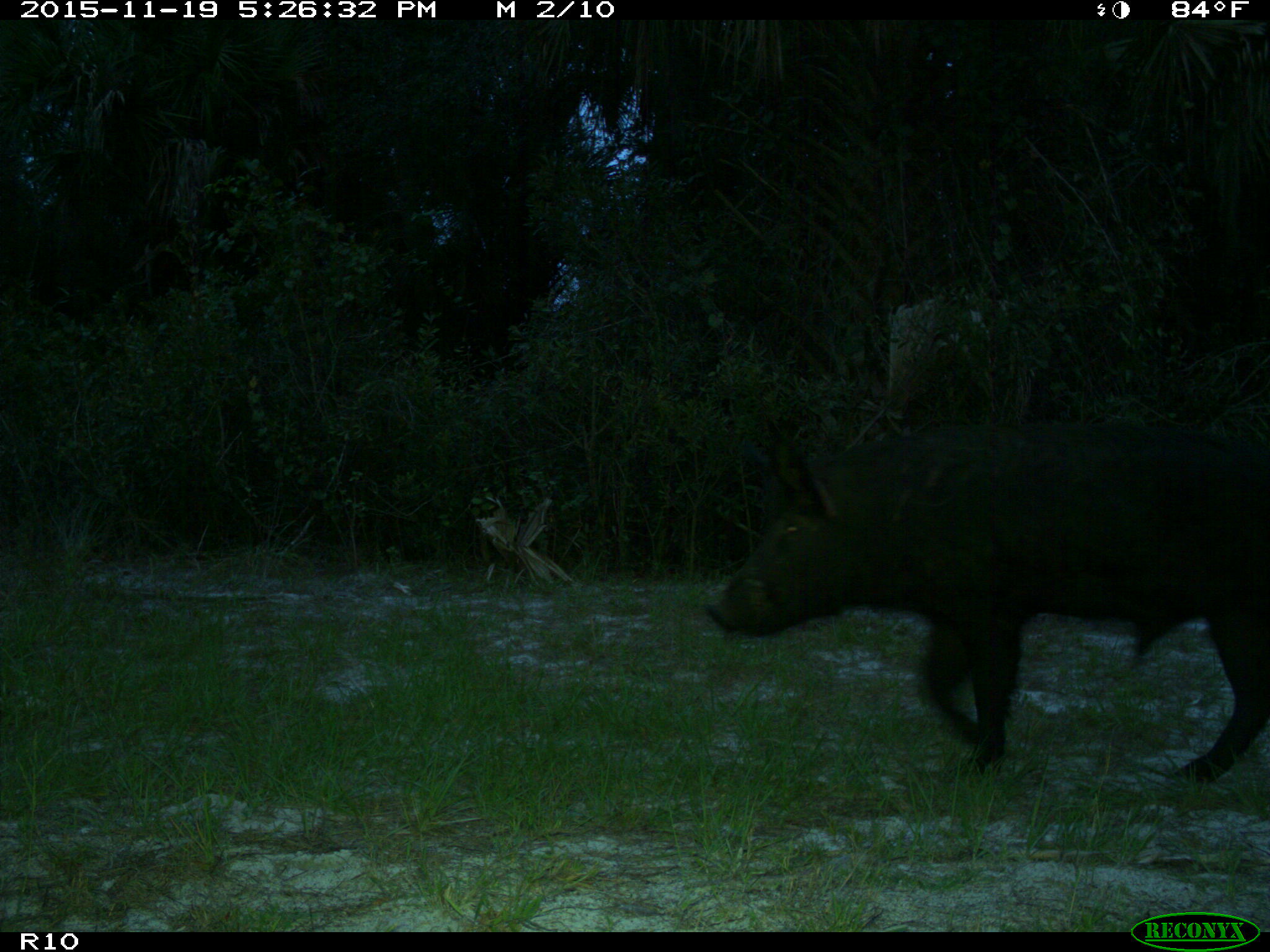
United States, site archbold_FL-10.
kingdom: Animalia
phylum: Chordata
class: Mammalia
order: Artiodactyla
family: Suidae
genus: Sus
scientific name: Sus scrofa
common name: wild boar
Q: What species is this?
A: Sus scrofa (wild boar).